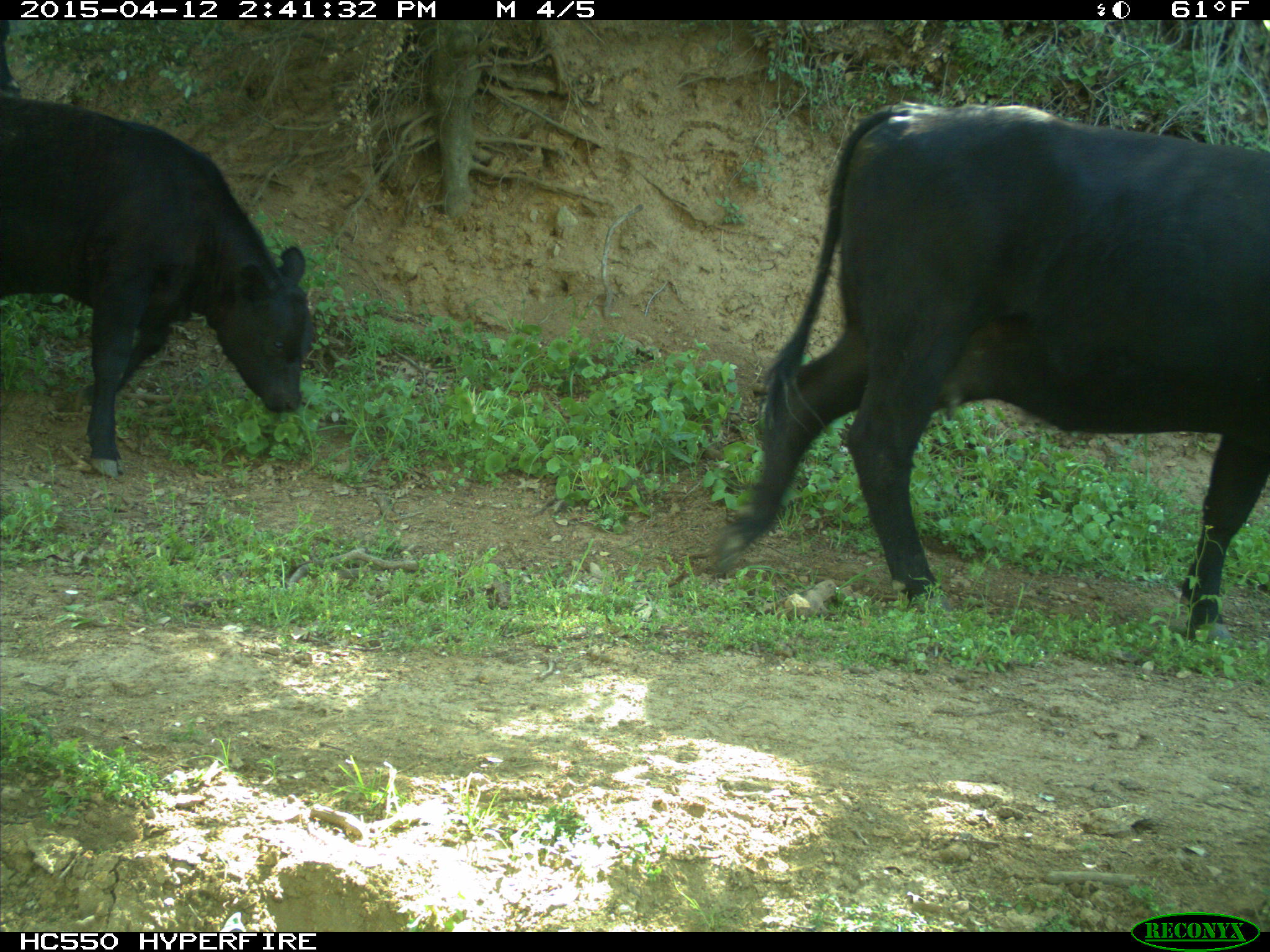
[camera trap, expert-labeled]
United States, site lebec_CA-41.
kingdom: Animalia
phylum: Chordata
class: Mammalia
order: Artiodactyla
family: Bovidae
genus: Bos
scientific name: Bos taurus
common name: domestic cow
Bos taurus (domestic cow).